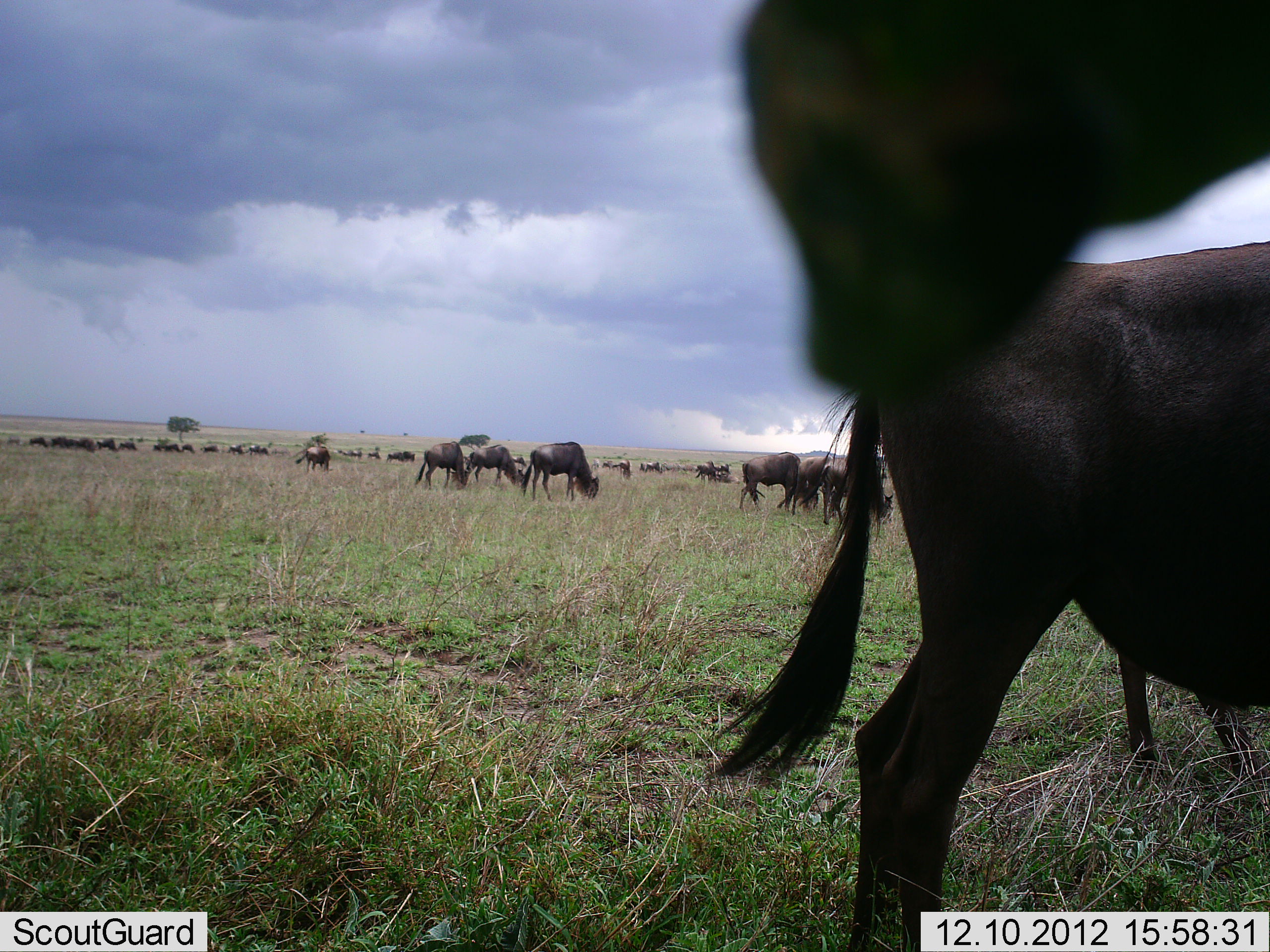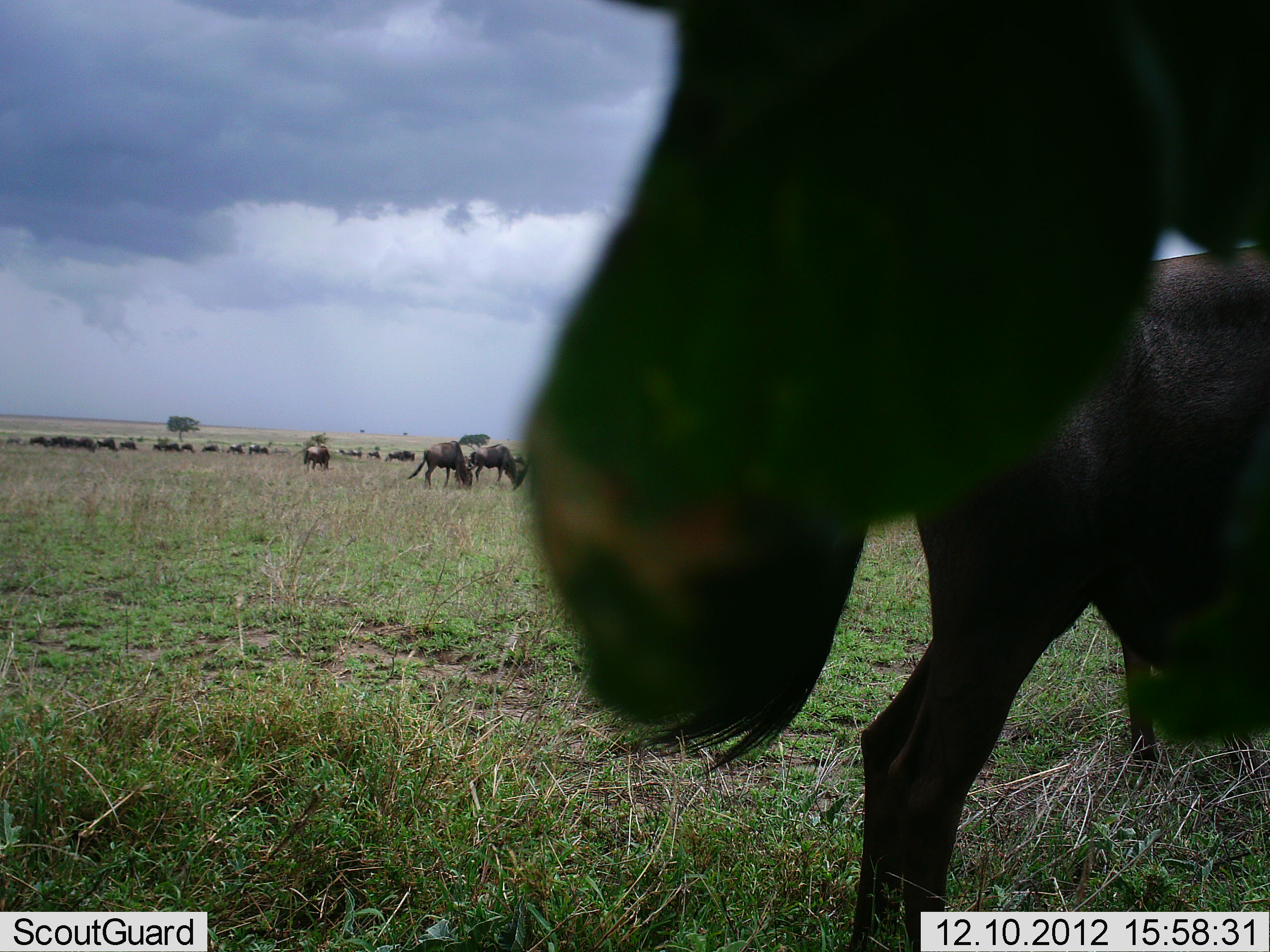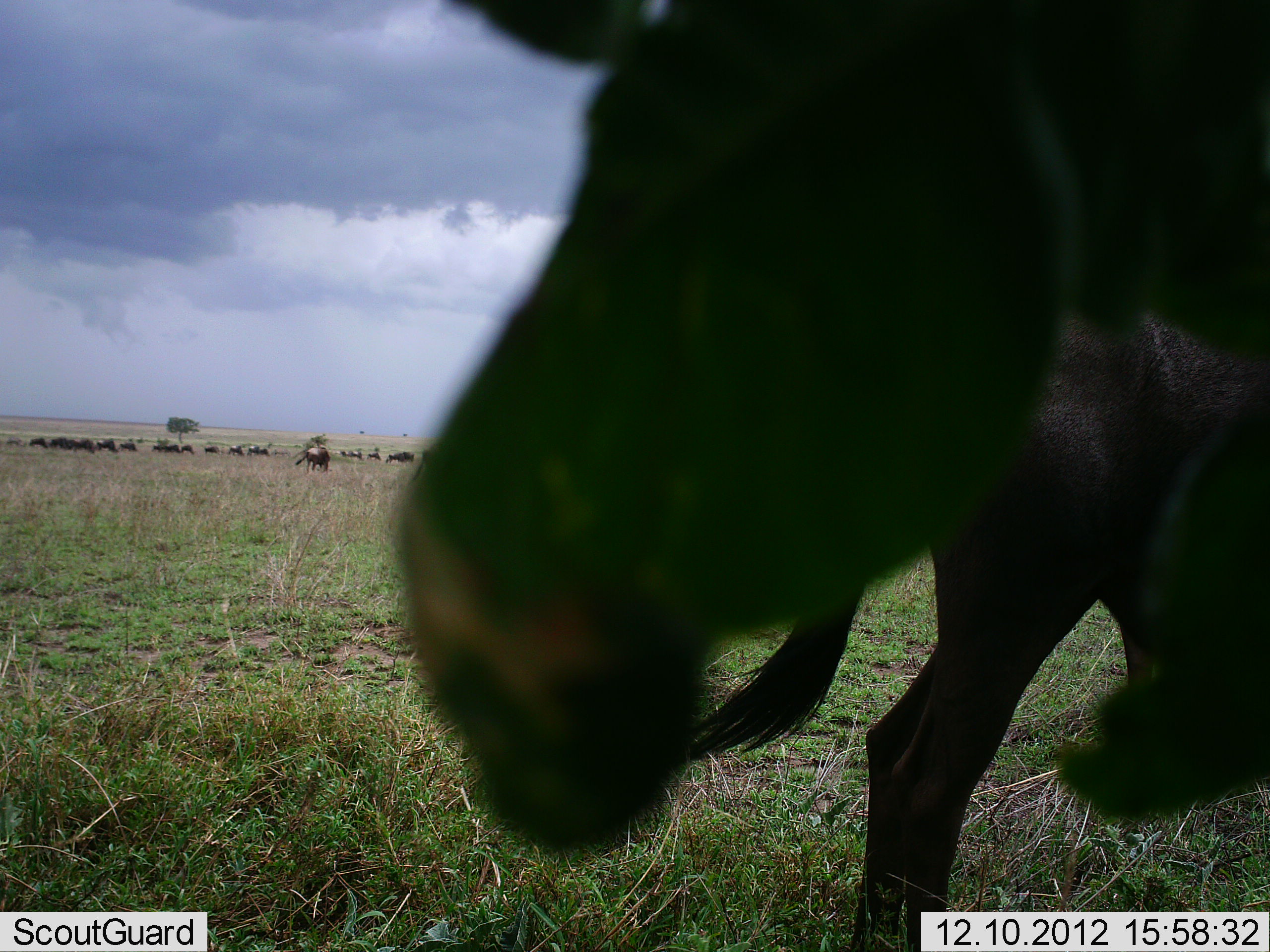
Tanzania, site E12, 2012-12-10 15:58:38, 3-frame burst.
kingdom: Animalia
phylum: Chordata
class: Mammalia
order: Artiodactyla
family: Bovidae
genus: Connochaetes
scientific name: Connochaetes taurinus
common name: blue wildebeest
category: wildebeest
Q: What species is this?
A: Wildebeest (blue wildebeest) (Connochaetes taurinus).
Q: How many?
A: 11-50.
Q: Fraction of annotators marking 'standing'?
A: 70%.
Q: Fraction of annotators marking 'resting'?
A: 0%.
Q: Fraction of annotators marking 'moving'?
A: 20%.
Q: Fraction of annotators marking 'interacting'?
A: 0%.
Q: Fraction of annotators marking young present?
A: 0%.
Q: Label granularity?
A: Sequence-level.